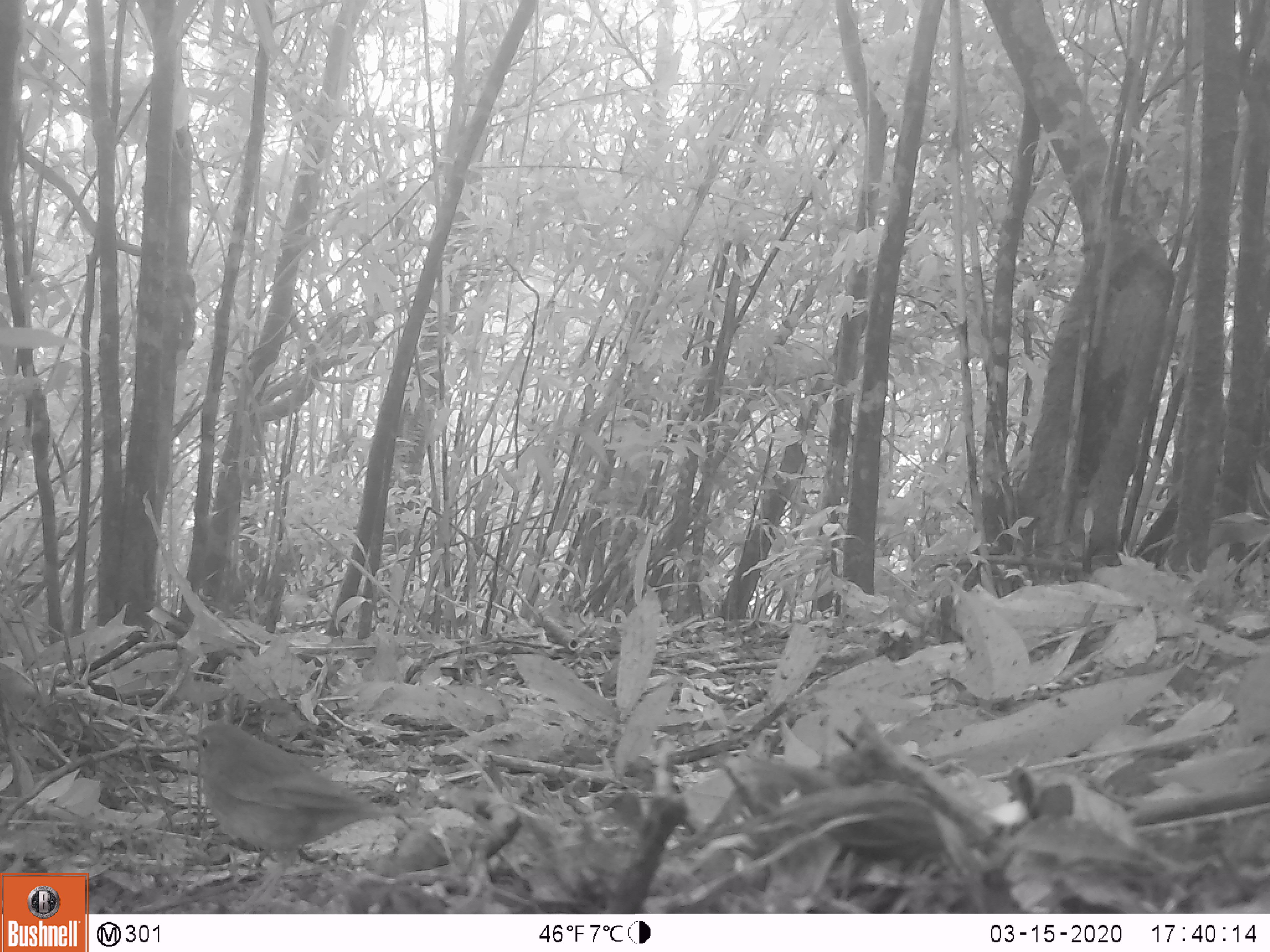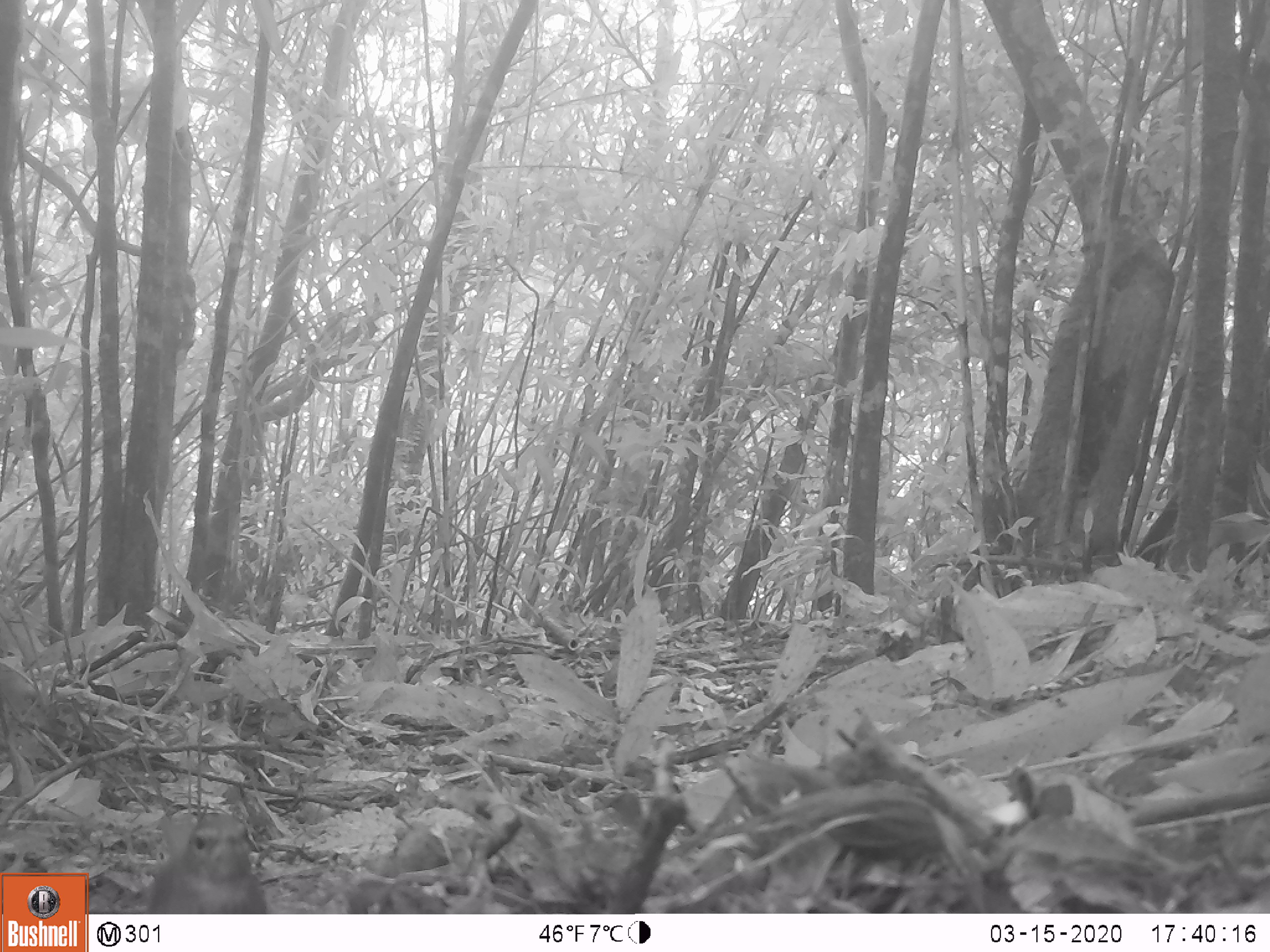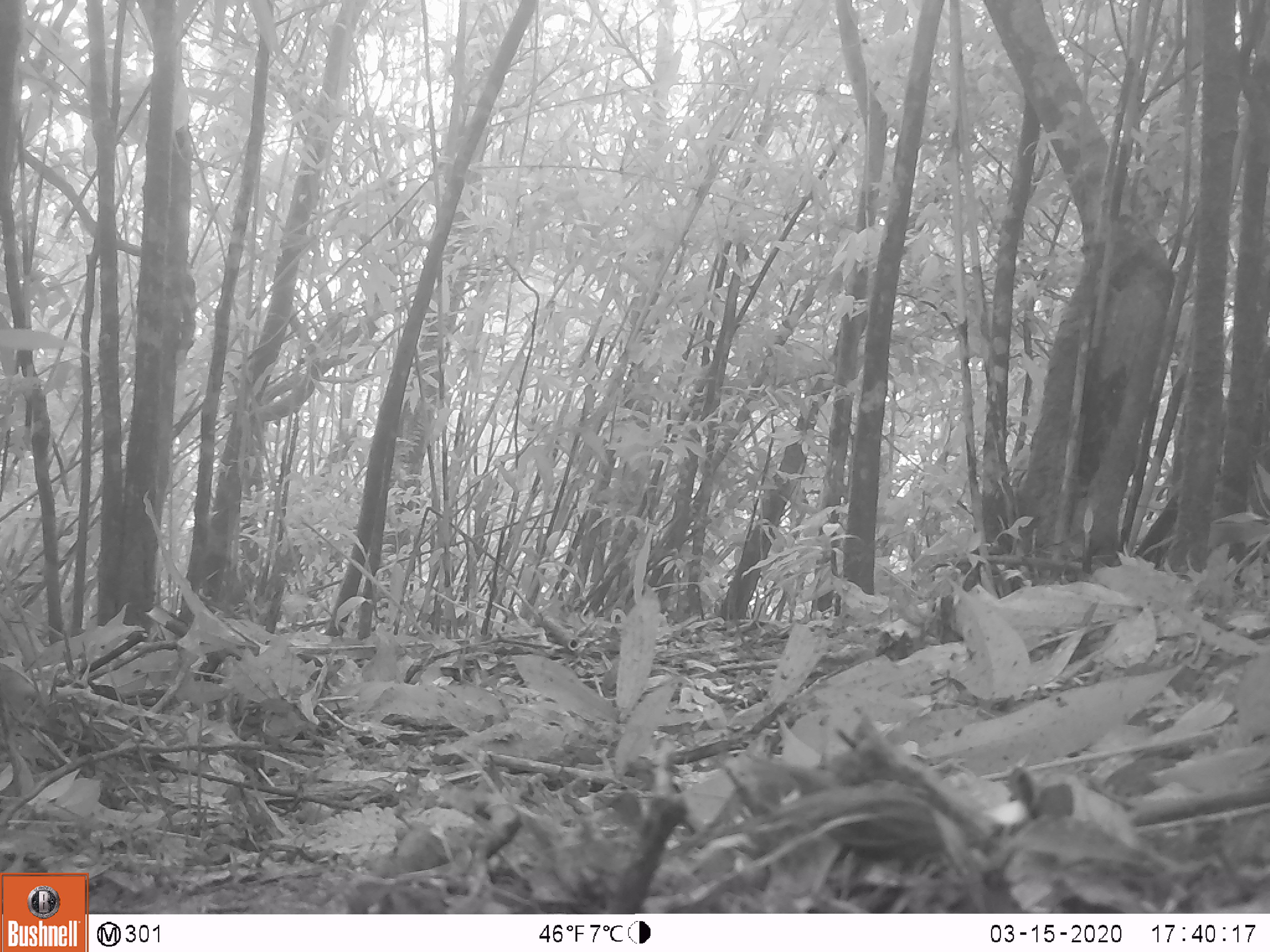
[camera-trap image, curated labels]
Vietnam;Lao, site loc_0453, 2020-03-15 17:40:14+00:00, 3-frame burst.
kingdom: Animalia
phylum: Chordata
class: Aves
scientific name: Aves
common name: bird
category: unidentified bird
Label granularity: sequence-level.